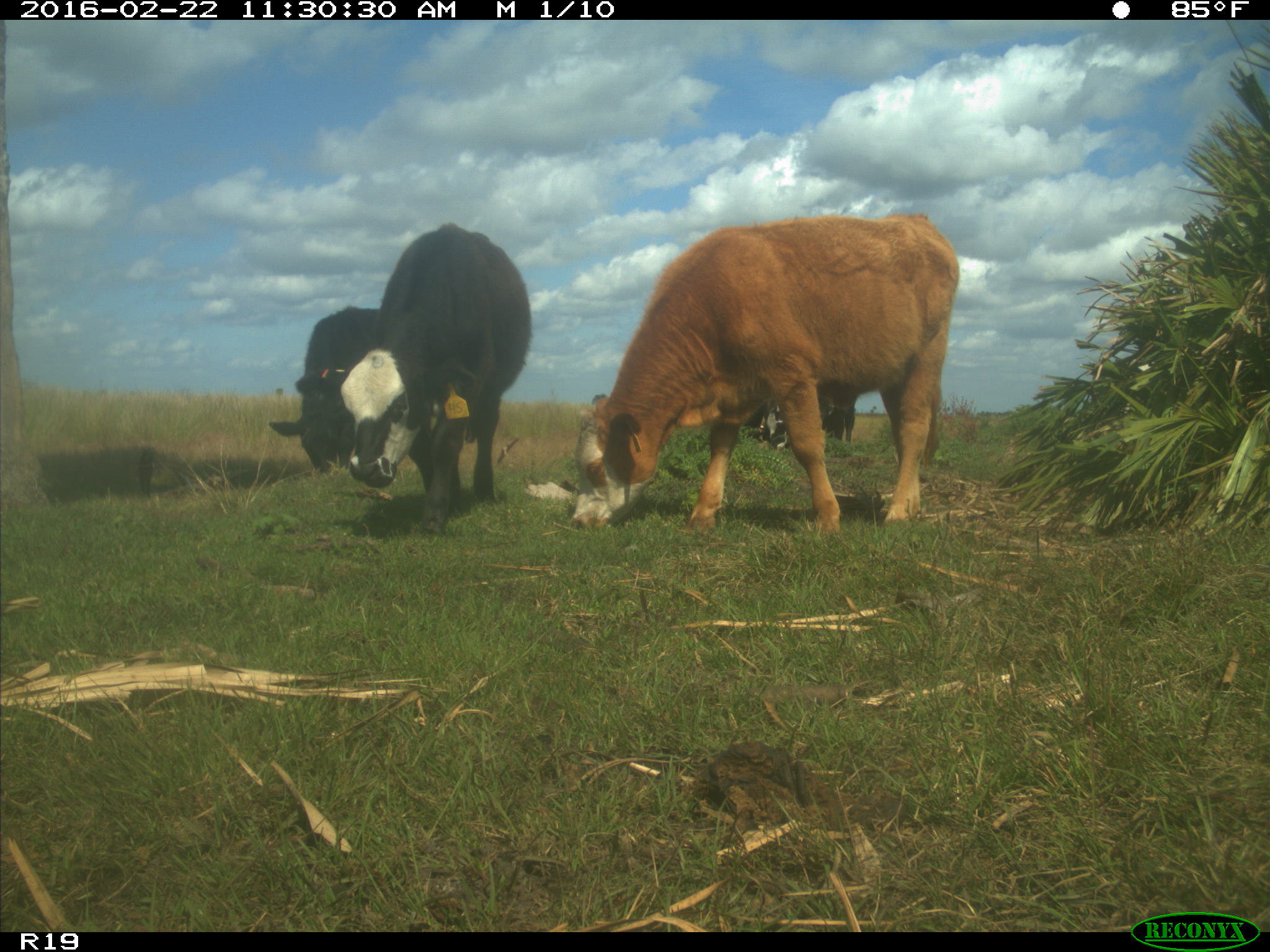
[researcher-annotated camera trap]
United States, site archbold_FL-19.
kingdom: Animalia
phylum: Chordata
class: Mammalia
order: Artiodactyla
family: Bovidae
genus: Bos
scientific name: Bos taurus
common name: domestic cow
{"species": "Bos taurus (domestic cow)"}